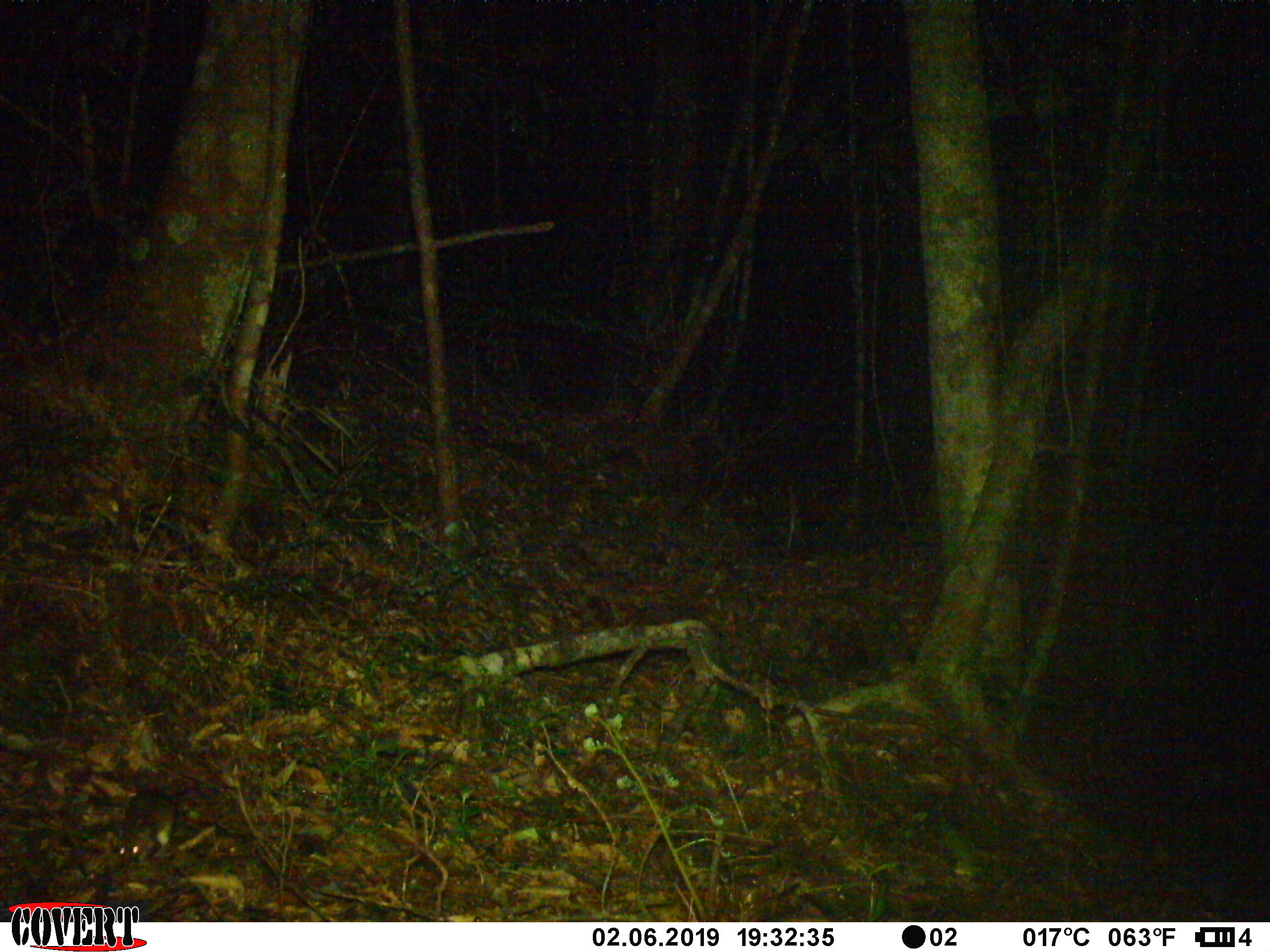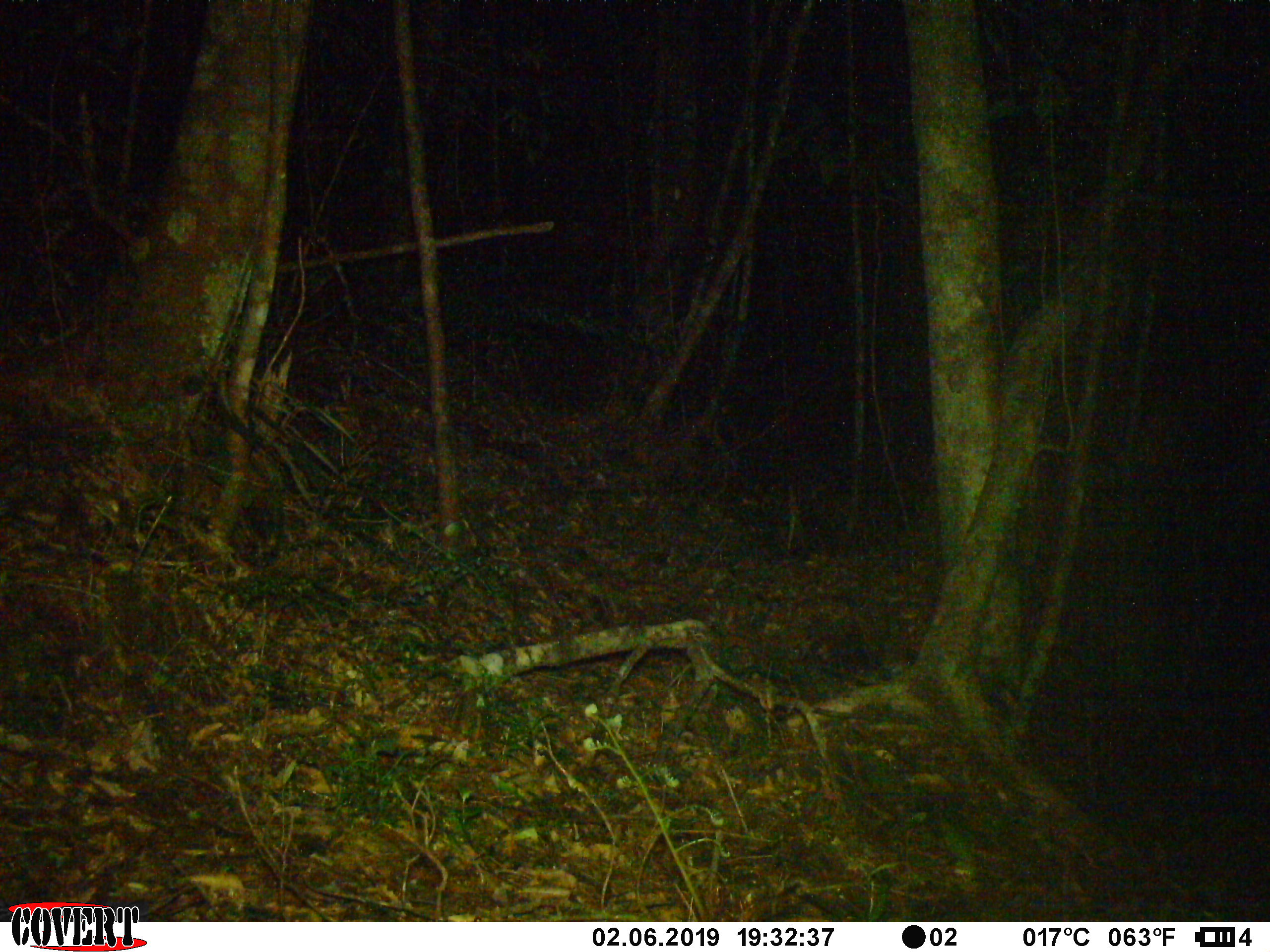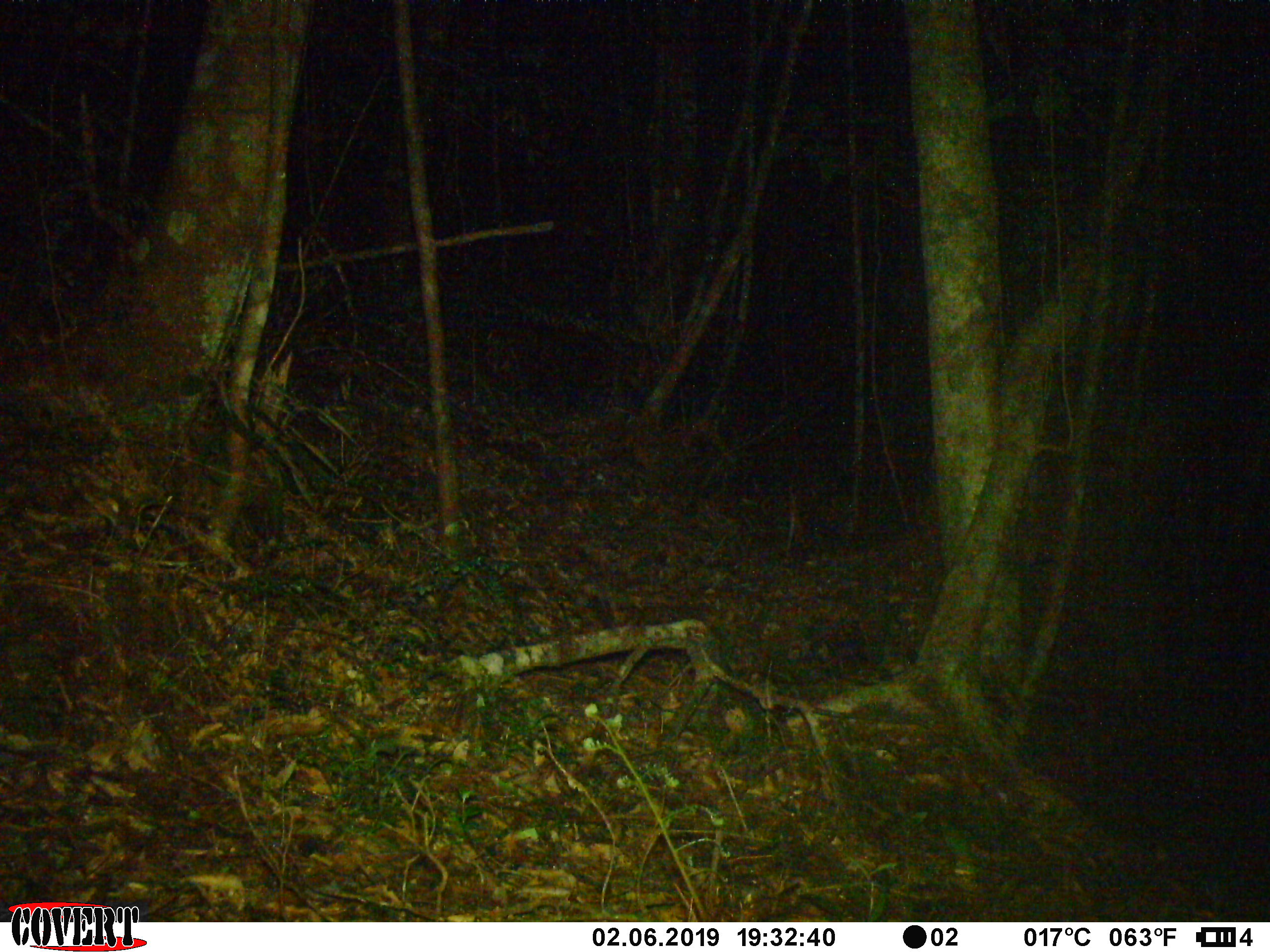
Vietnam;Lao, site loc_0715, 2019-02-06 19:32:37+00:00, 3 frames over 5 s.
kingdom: Animalia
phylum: Chordata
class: Mammalia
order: Rodentia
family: Muridae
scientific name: Muridae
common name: old-world mice and rats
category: unidentified murid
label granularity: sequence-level